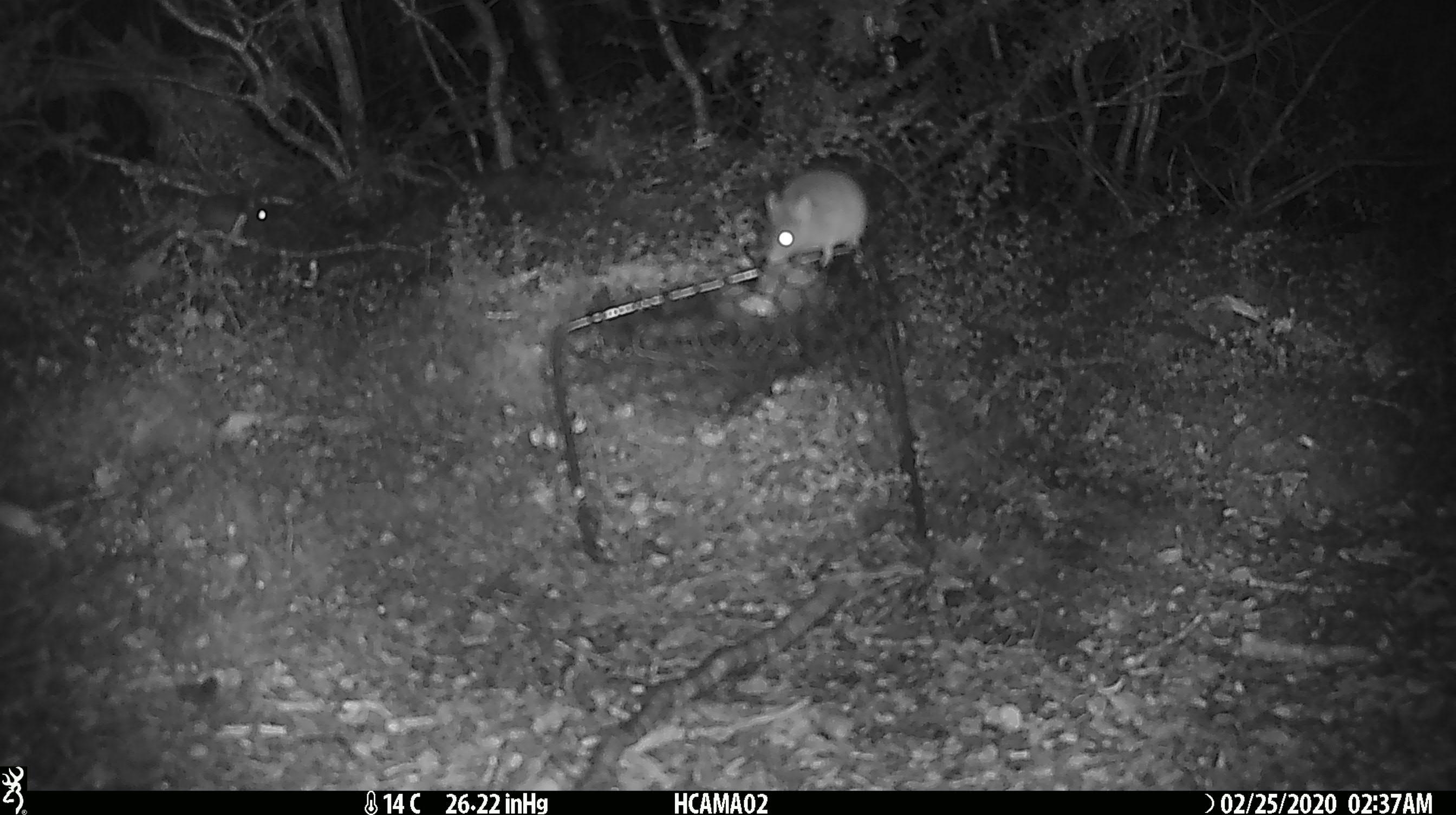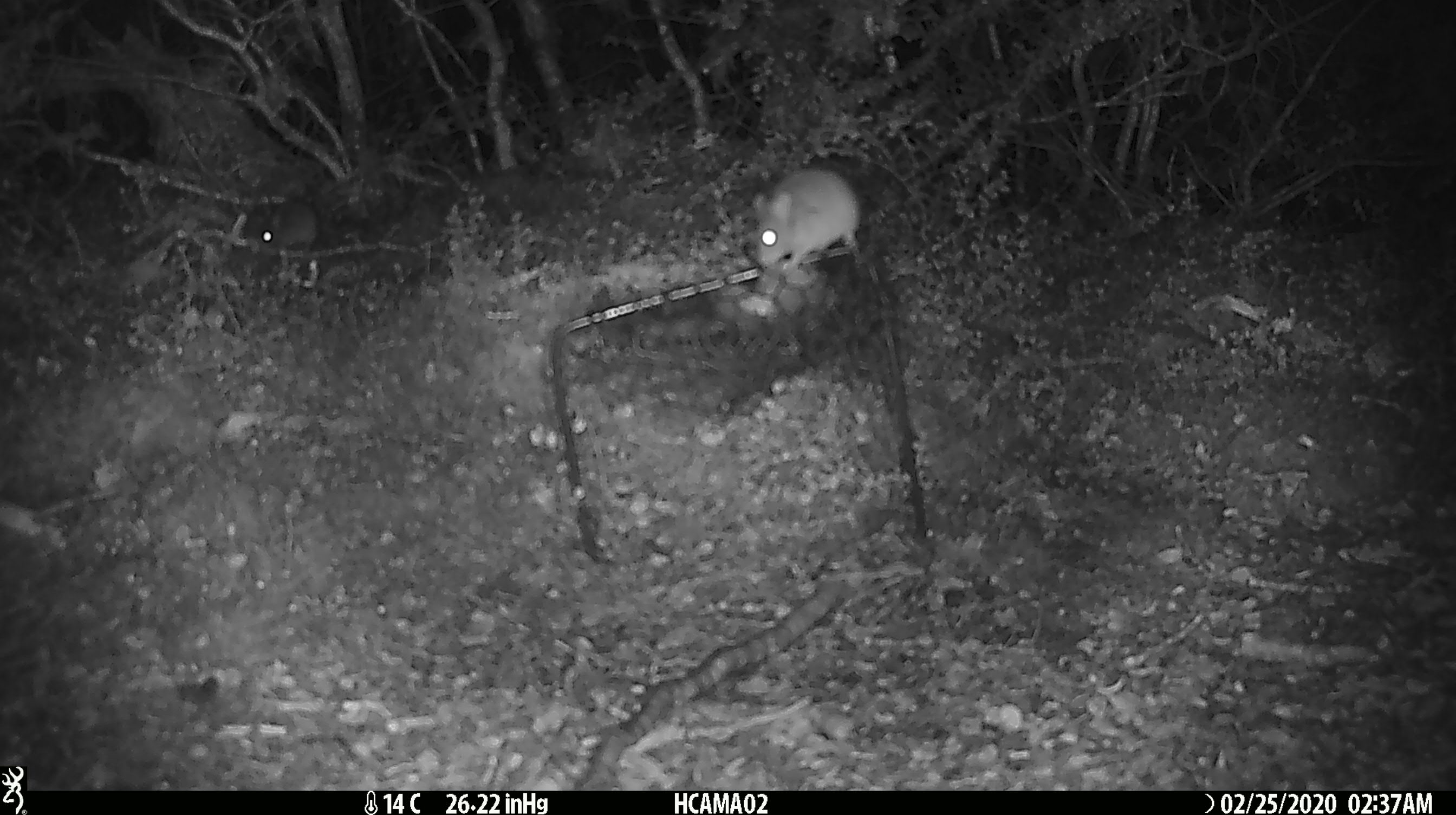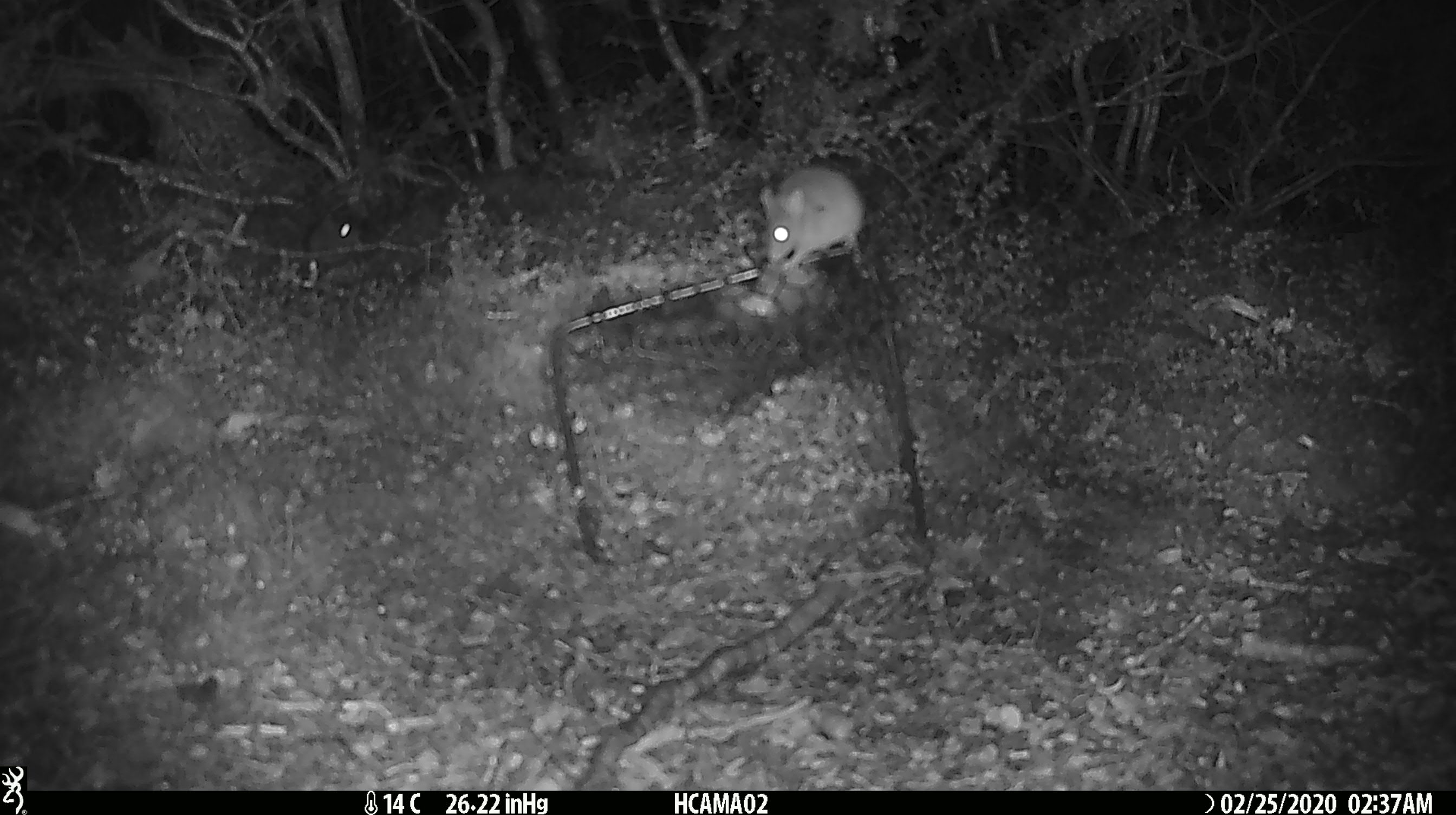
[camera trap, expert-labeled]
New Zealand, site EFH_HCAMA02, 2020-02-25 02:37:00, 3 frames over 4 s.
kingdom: Animalia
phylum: Chordata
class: Mammalia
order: Rodentia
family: Muridae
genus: Mus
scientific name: Mus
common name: mouse